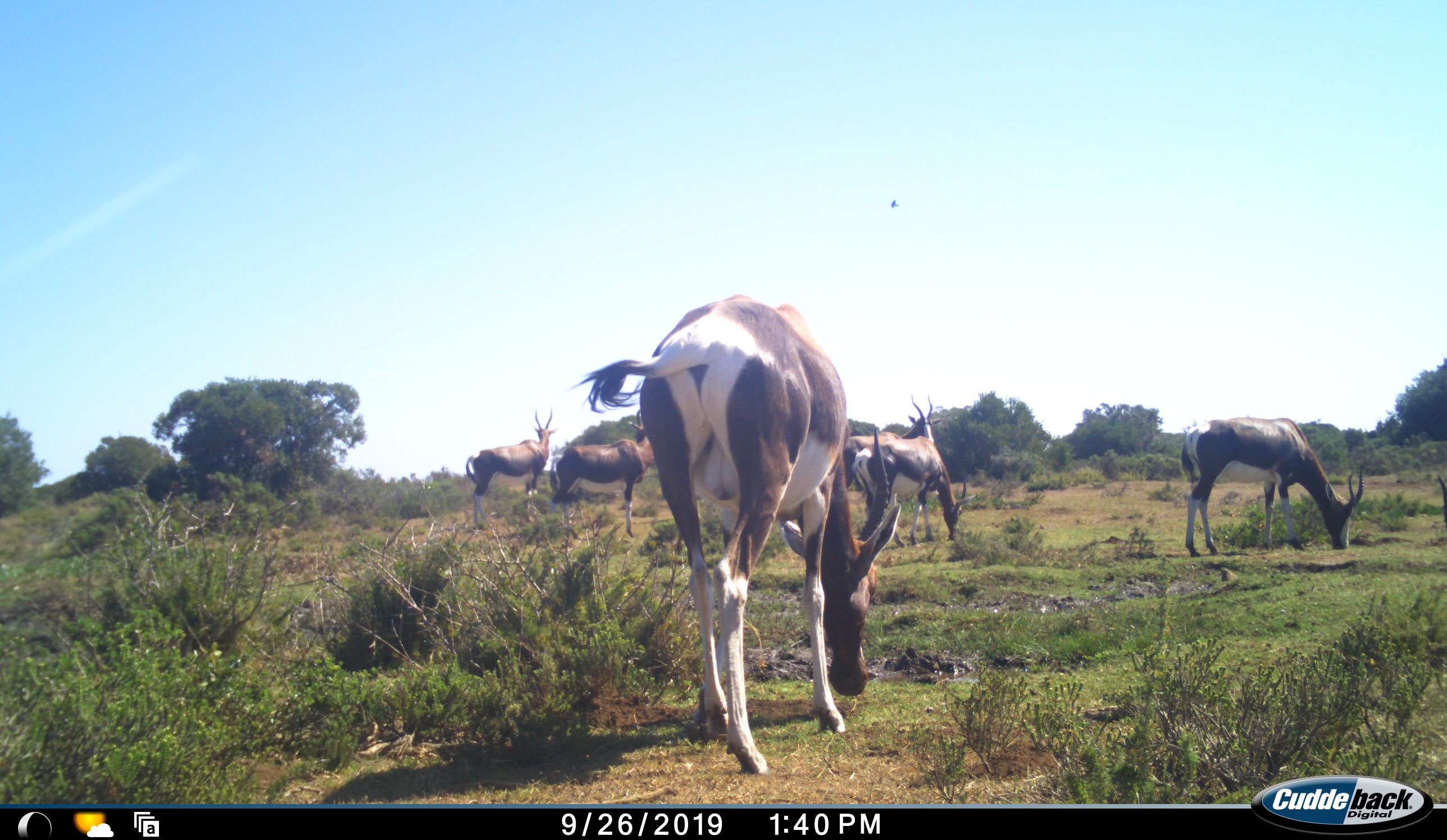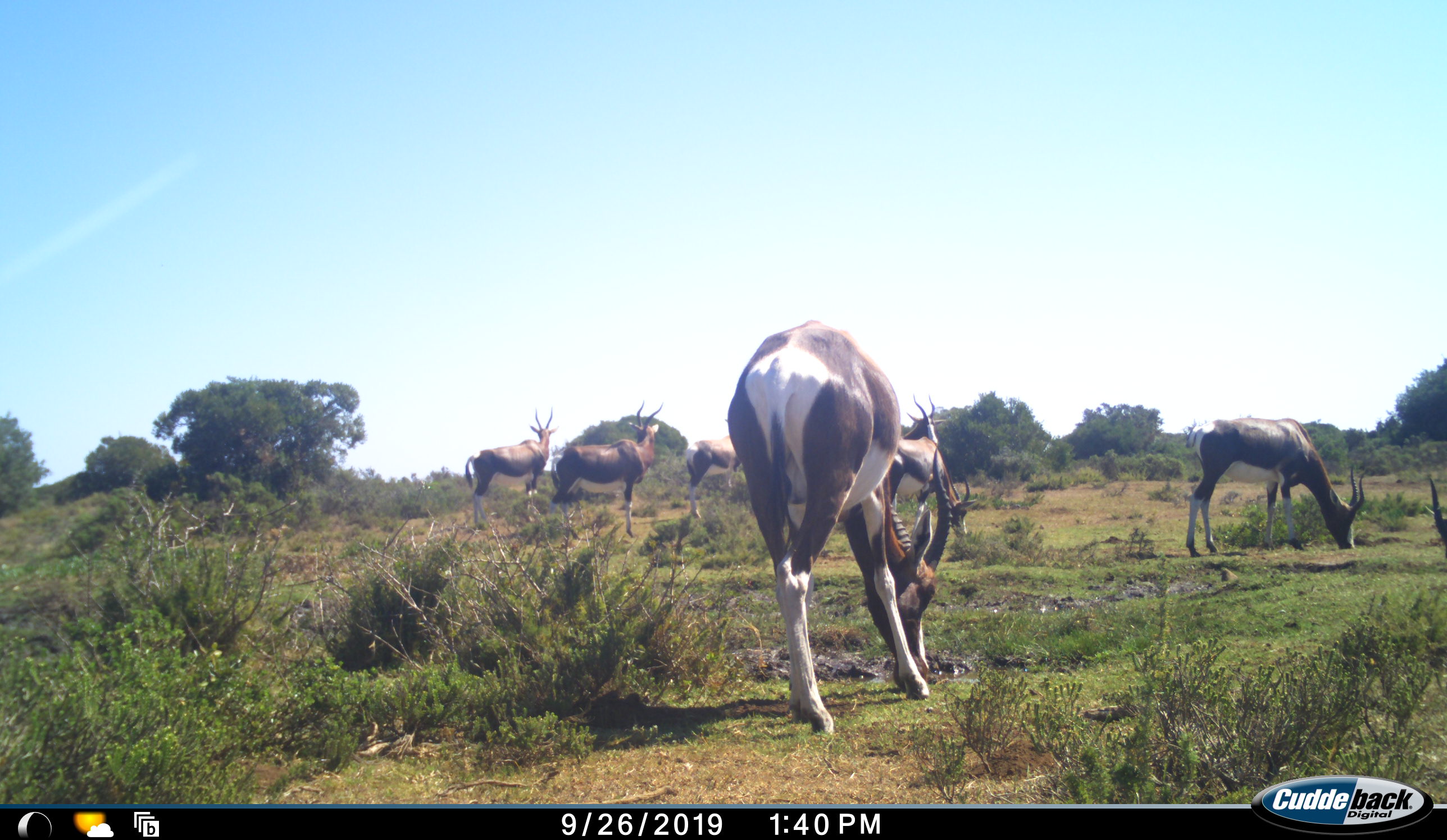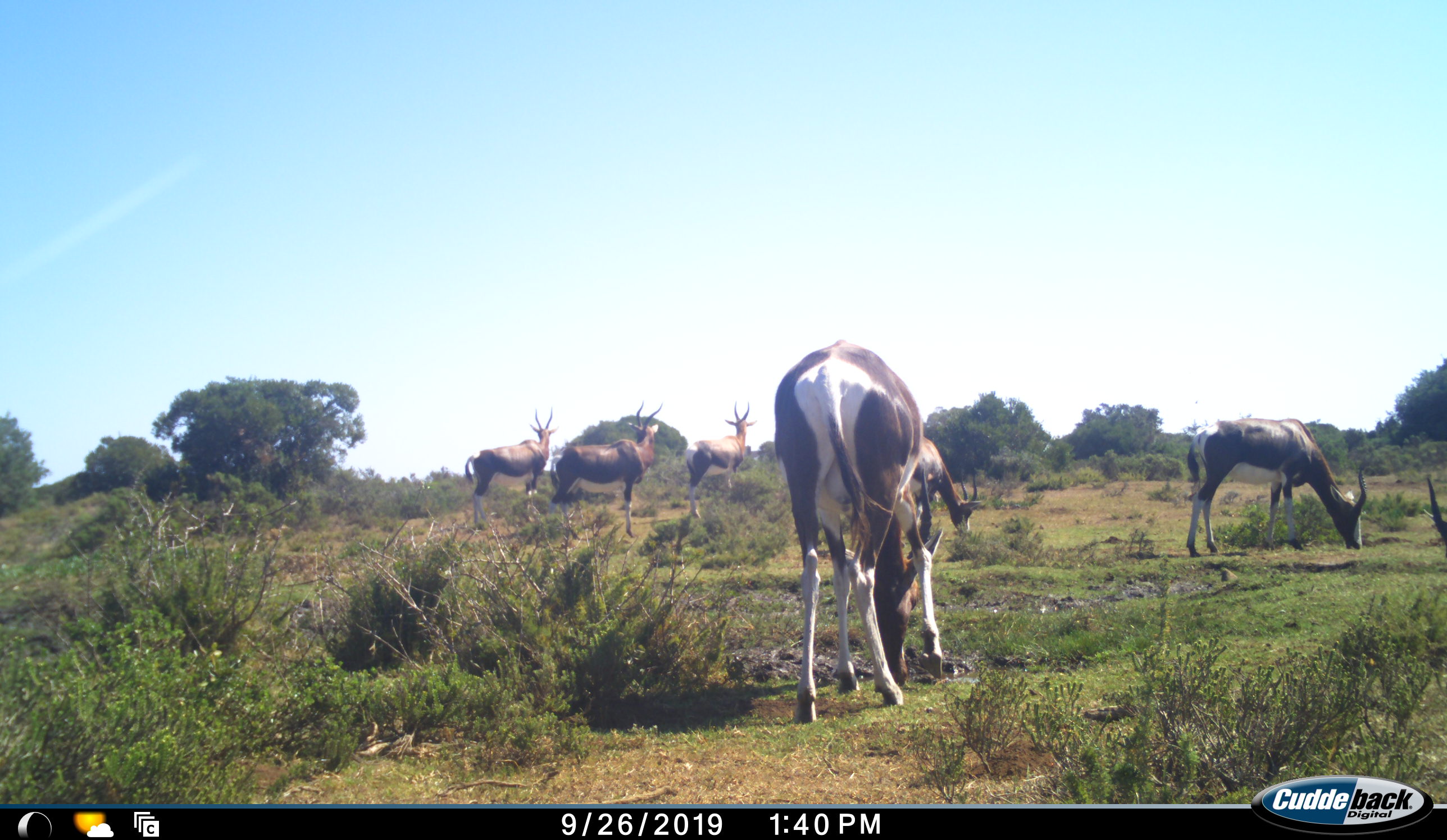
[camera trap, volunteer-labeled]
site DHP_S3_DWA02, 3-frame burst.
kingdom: Animalia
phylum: Chordata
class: Mammalia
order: Artiodactyla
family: Bovidae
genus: Damaliscus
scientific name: Damaliscus pygargus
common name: bontebok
Bontebok (Damaliscus pygargus), count 7. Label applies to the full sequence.